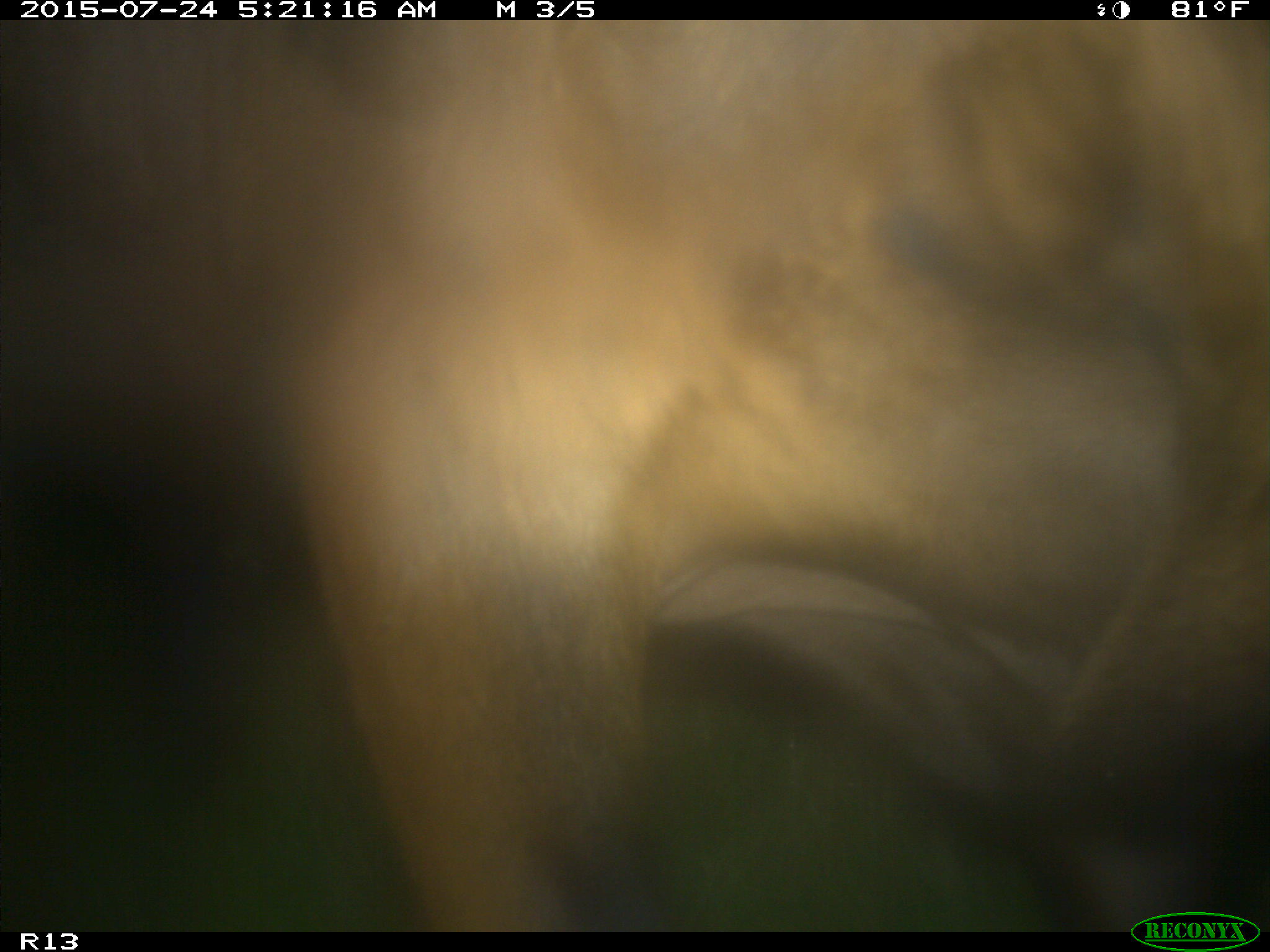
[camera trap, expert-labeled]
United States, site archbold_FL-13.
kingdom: Animalia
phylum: Chordata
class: Mammalia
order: Artiodactyla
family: Bovidae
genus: Bos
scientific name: Bos taurus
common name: domestic cow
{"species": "Bos taurus (domestic cow)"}